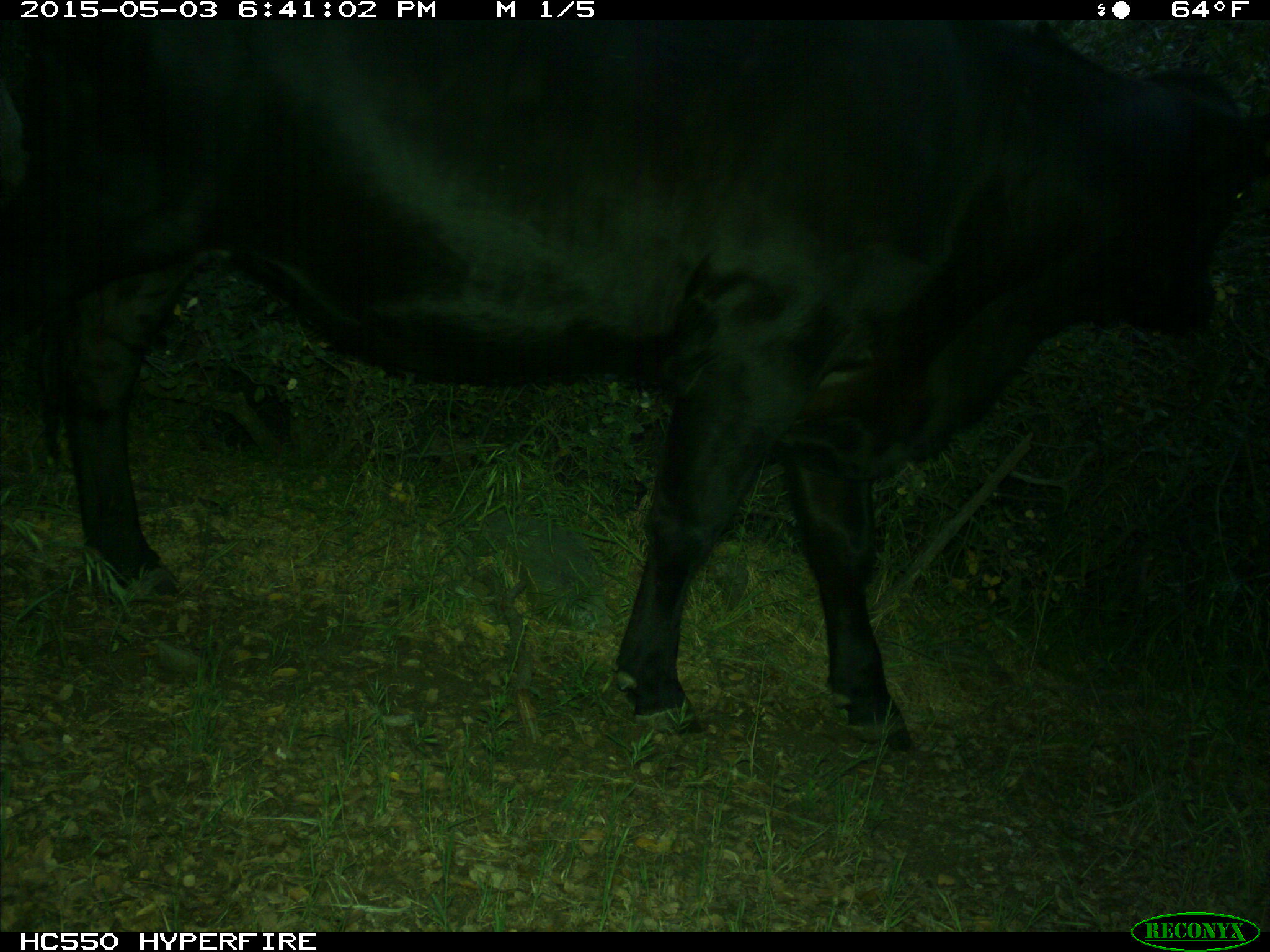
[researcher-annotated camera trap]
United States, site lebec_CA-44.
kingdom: Animalia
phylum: Chordata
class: Mammalia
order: Artiodactyla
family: Bovidae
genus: Bos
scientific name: Bos taurus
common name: domestic cow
Bos taurus (domestic cow).